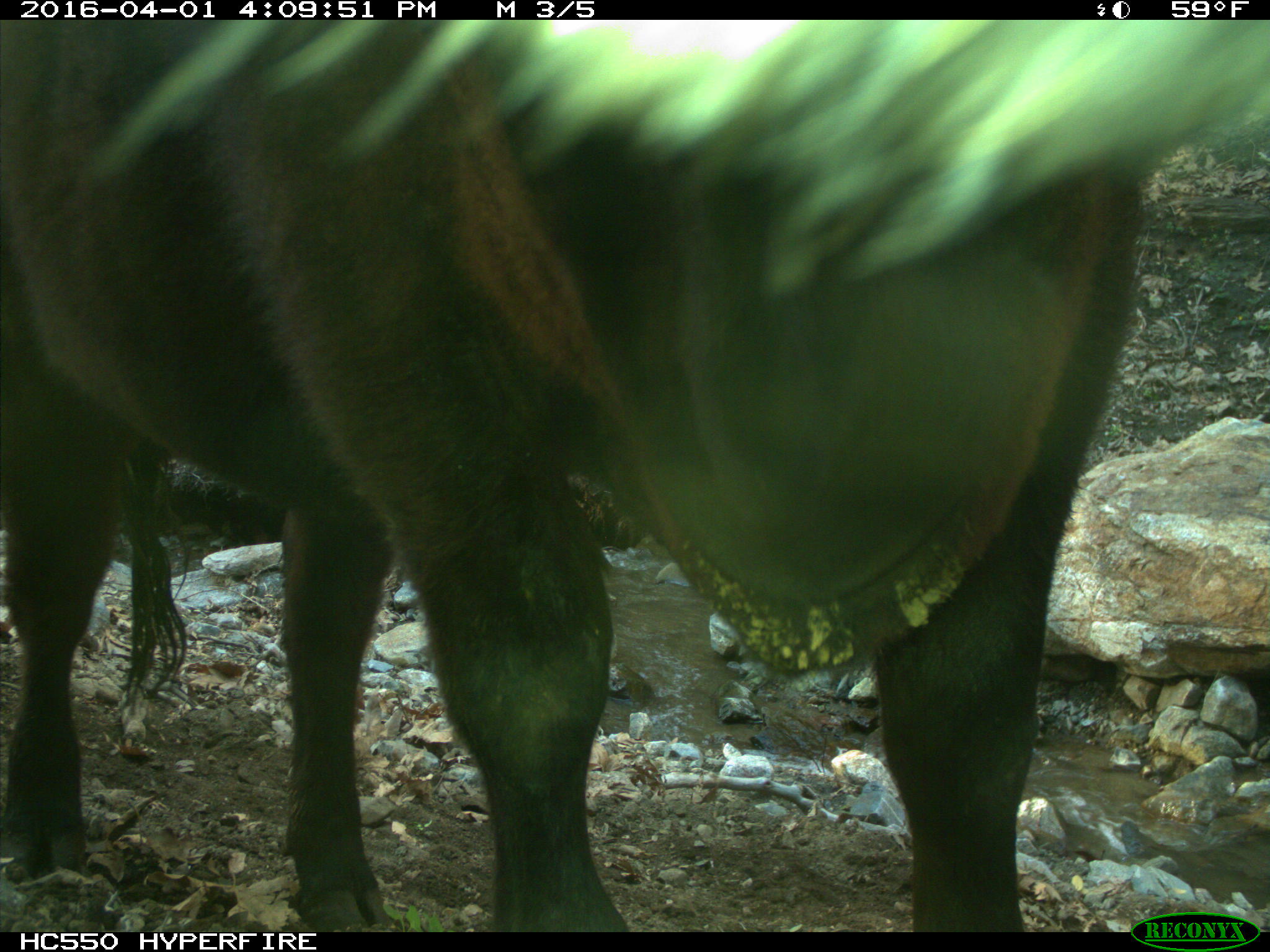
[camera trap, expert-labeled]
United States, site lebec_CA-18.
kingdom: Animalia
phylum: Chordata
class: Mammalia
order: Artiodactyla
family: Bovidae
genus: Bos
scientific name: Bos taurus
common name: domestic cow